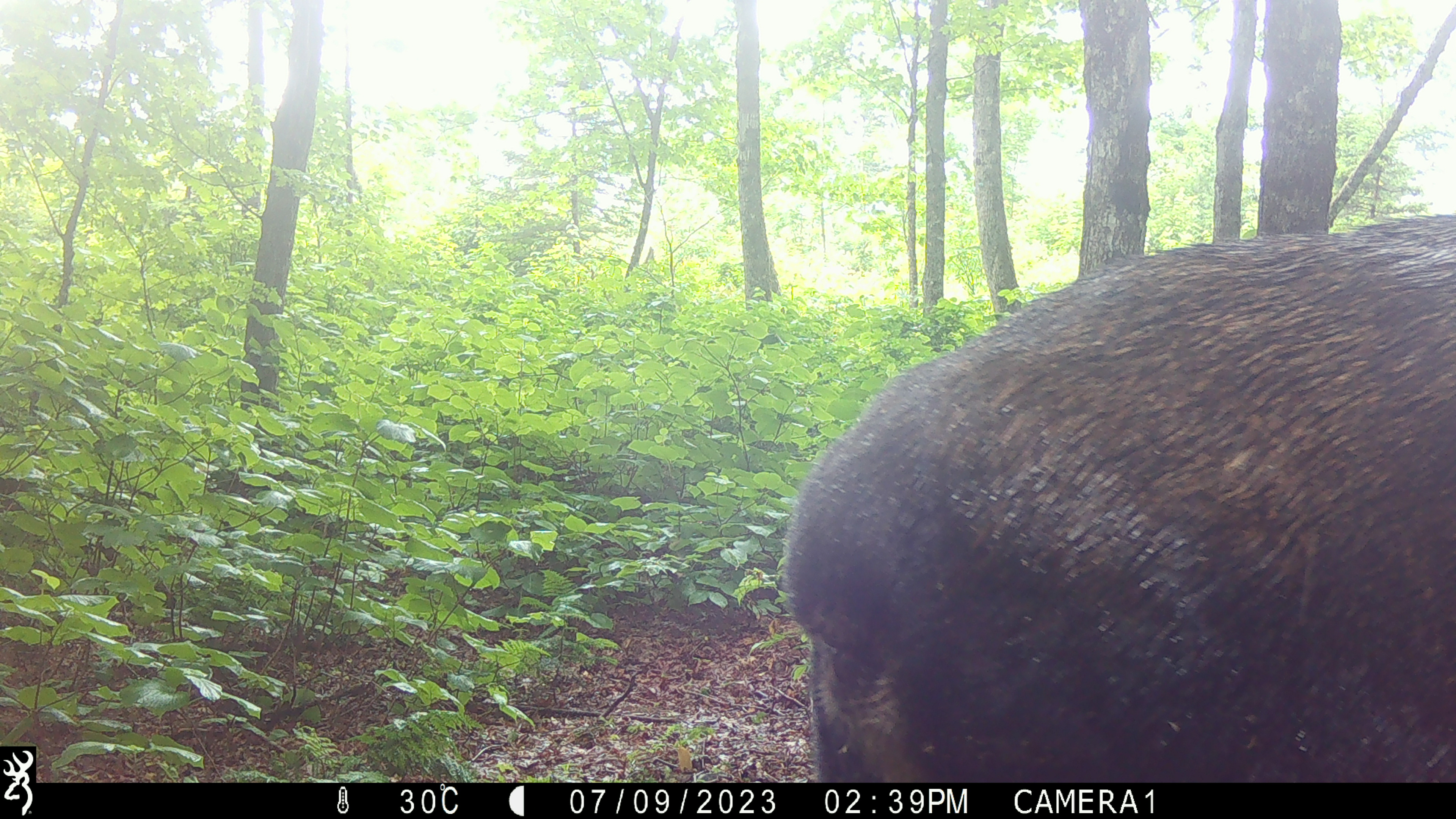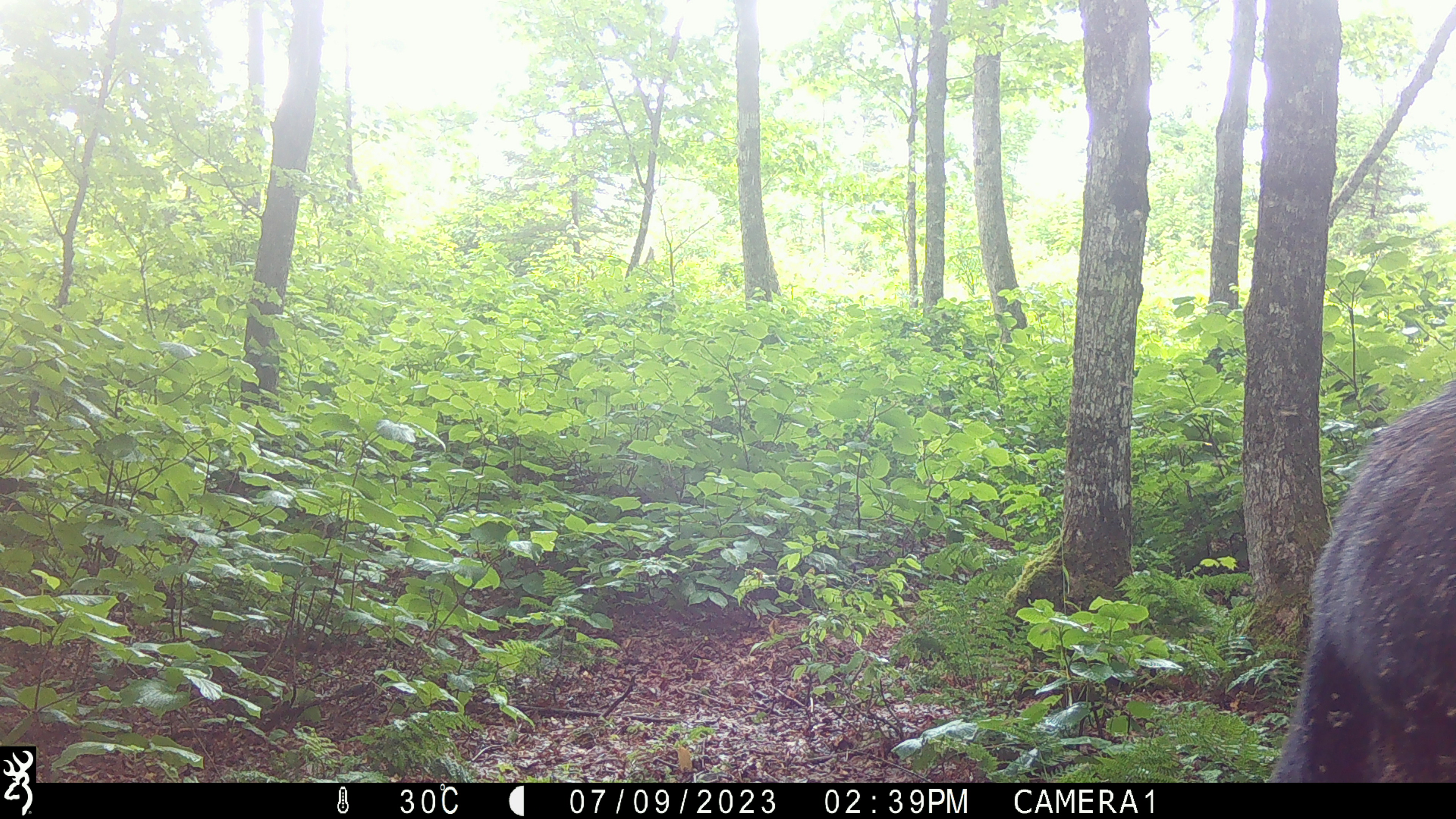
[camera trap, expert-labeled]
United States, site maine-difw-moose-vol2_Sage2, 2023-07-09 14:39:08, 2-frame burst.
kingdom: Animalia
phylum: Chordata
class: Mammalia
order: Artiodactyla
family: Cervidae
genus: Alces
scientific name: Alces alces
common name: moose